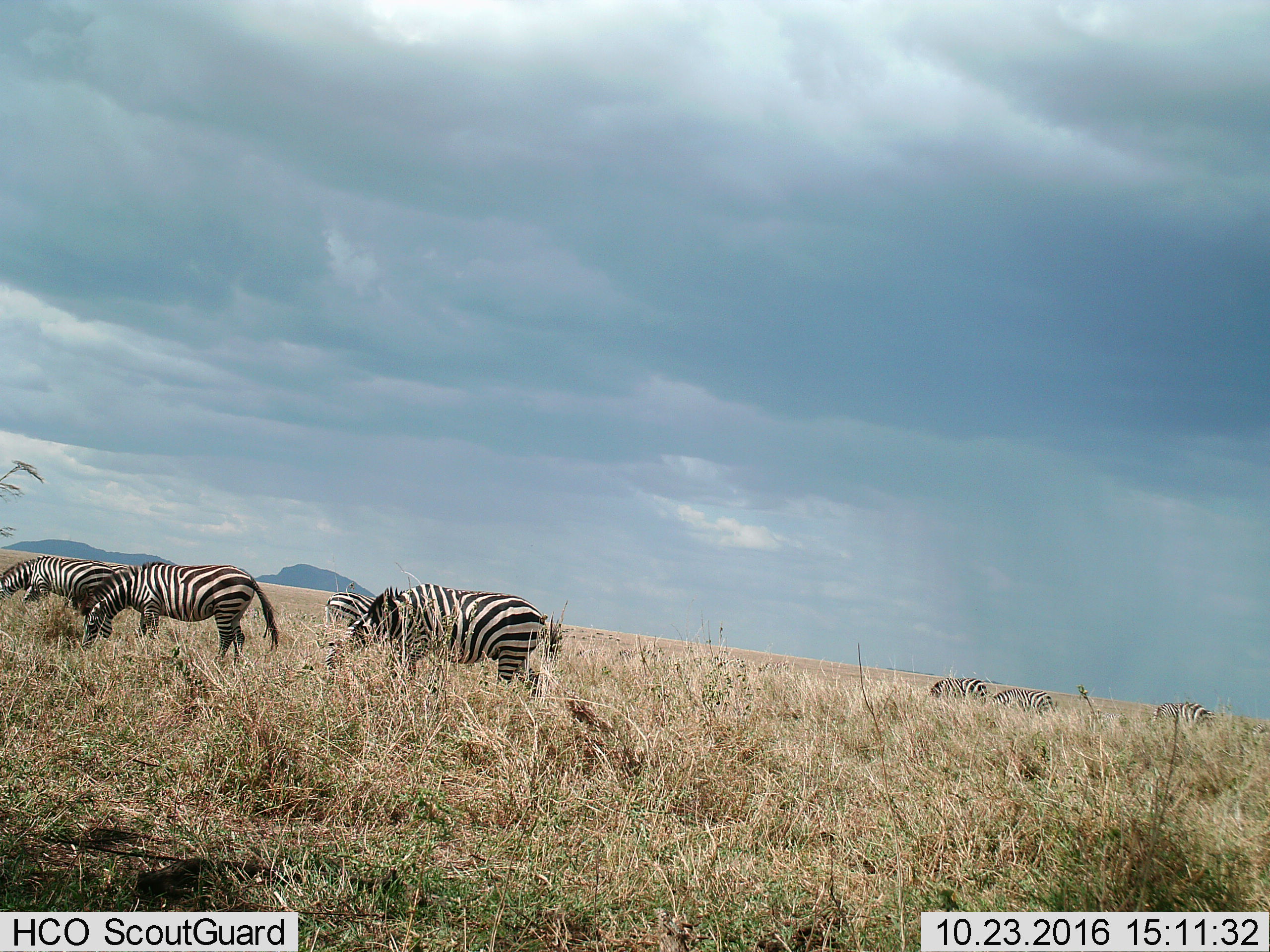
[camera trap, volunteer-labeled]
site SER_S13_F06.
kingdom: Animalia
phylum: Chordata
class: Mammalia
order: Perissodactyla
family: Equidae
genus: Equus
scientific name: Equus quagga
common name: plains zebra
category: zebraplains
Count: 8.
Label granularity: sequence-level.